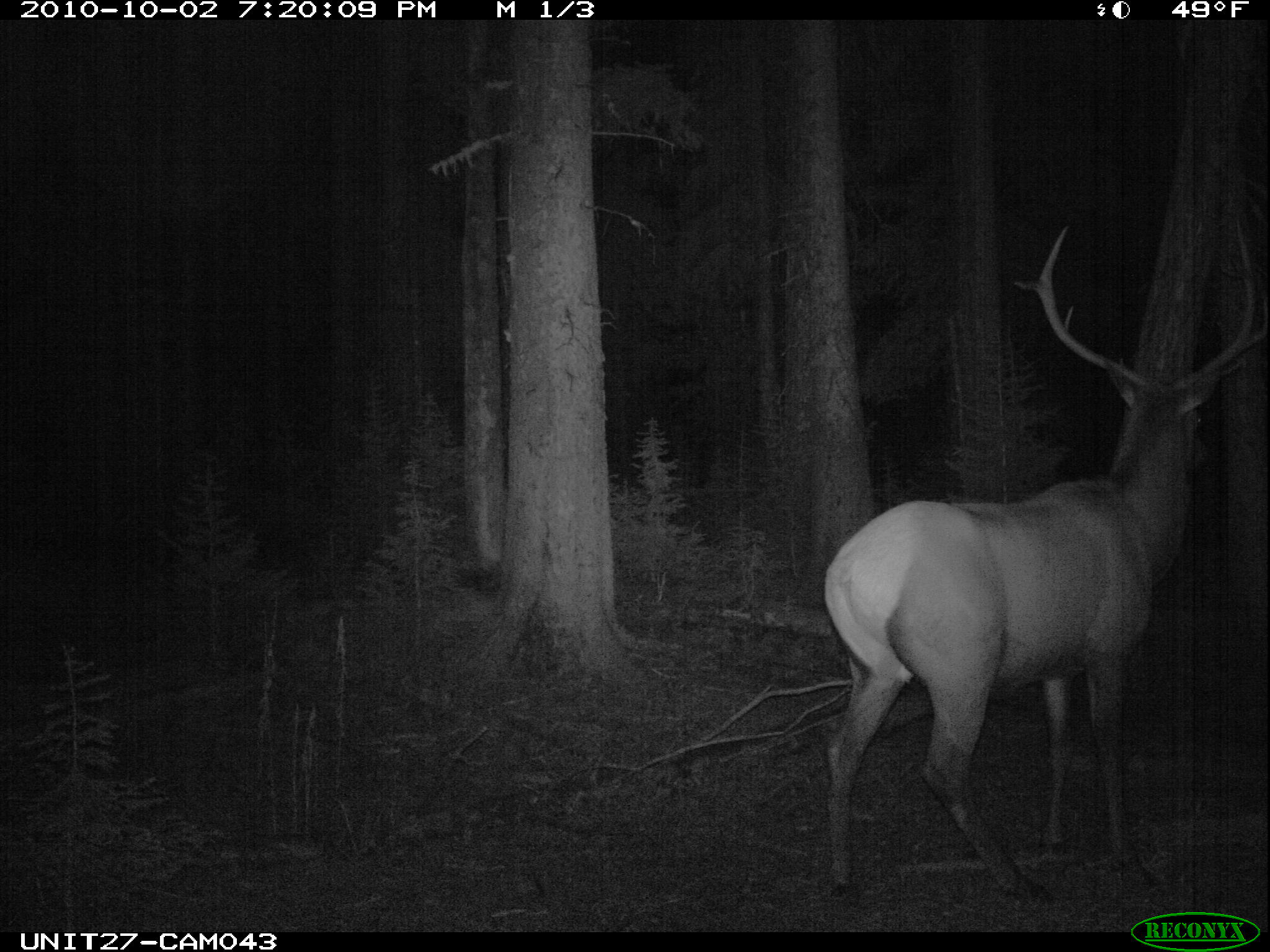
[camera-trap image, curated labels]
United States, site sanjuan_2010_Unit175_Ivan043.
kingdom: Animalia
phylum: Chordata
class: Mammalia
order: Artiodactyla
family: Cervidae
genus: Cervus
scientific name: Cervus elaphus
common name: red deer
Cervus elaphus (red deer).